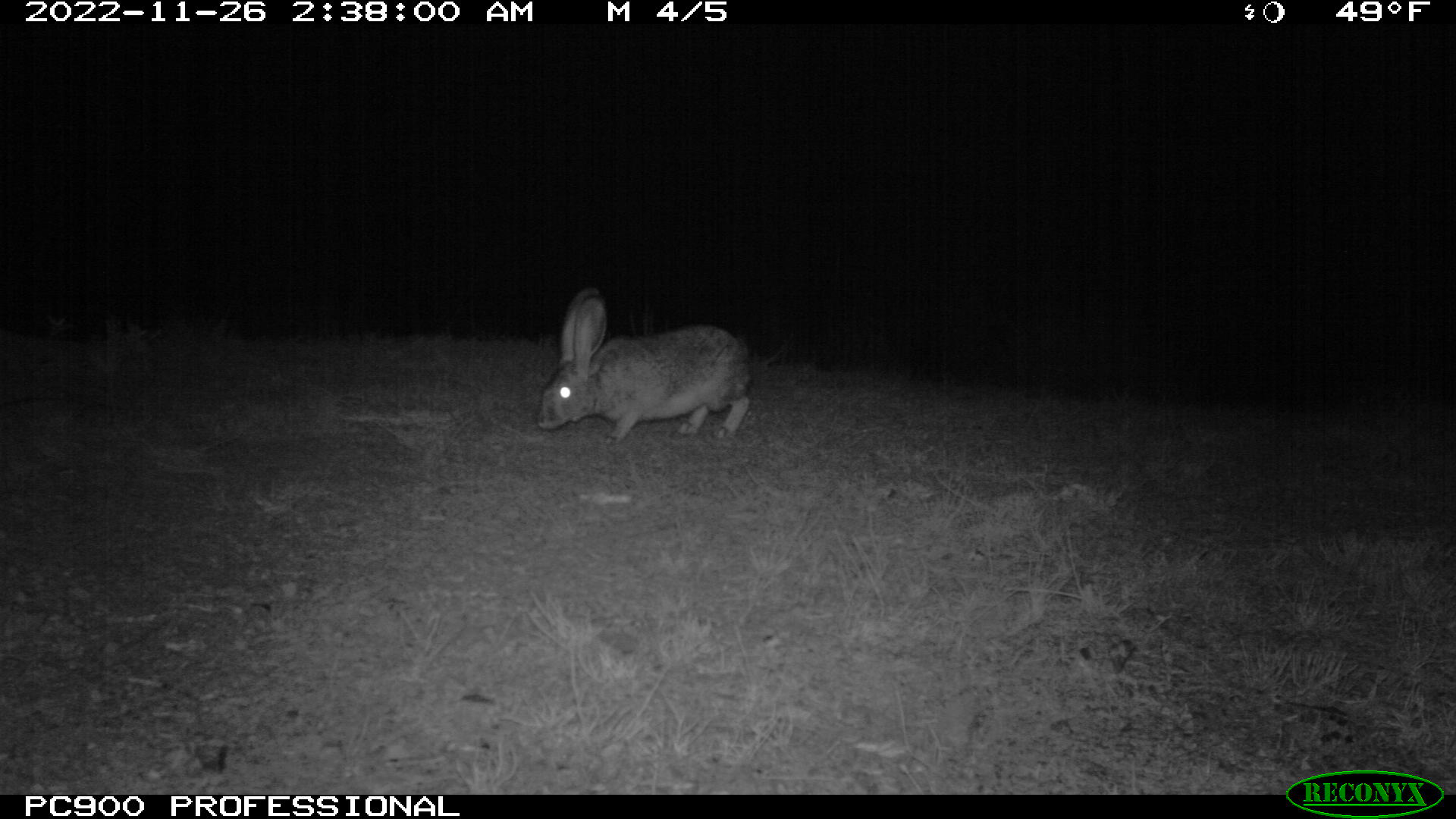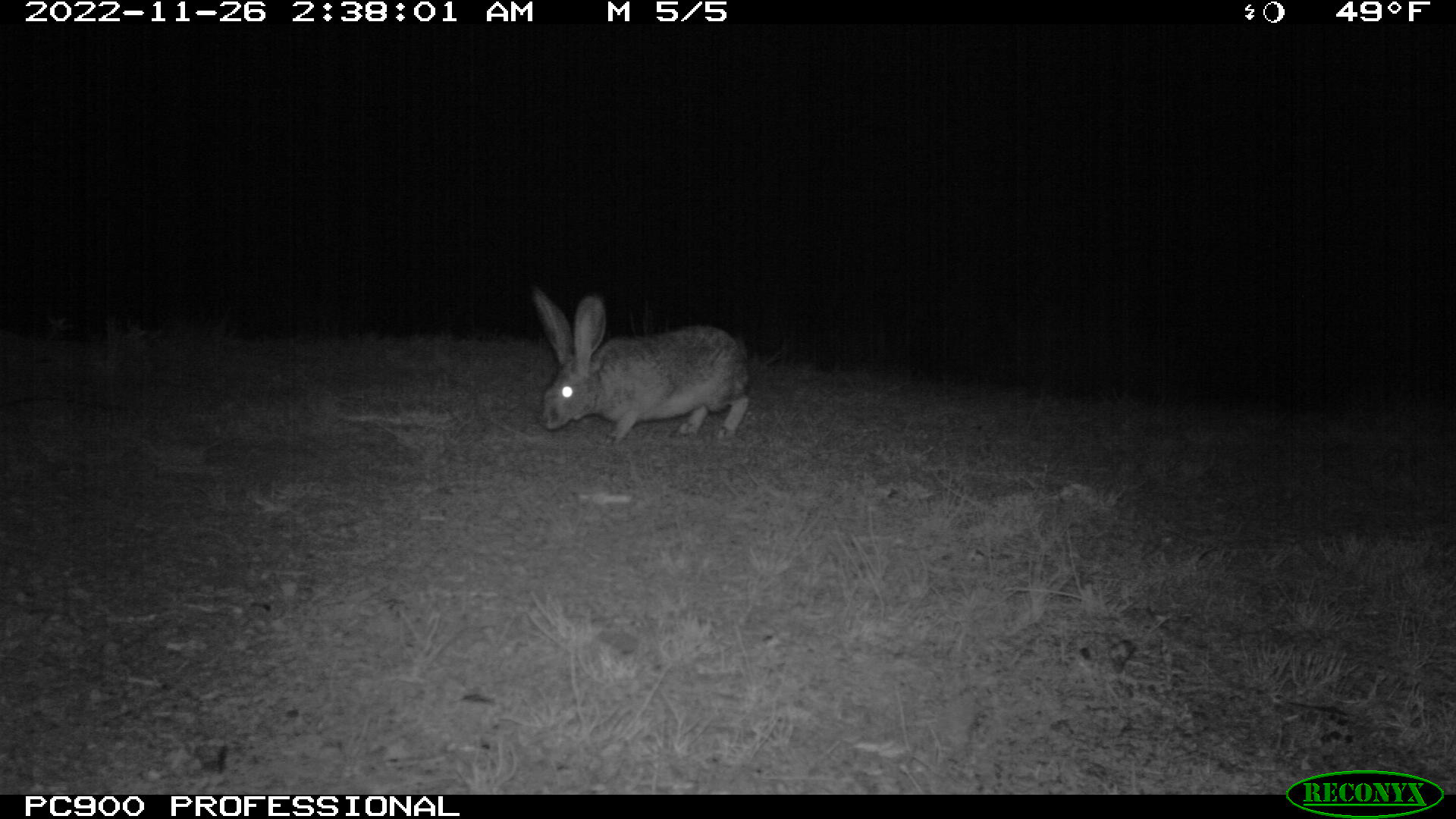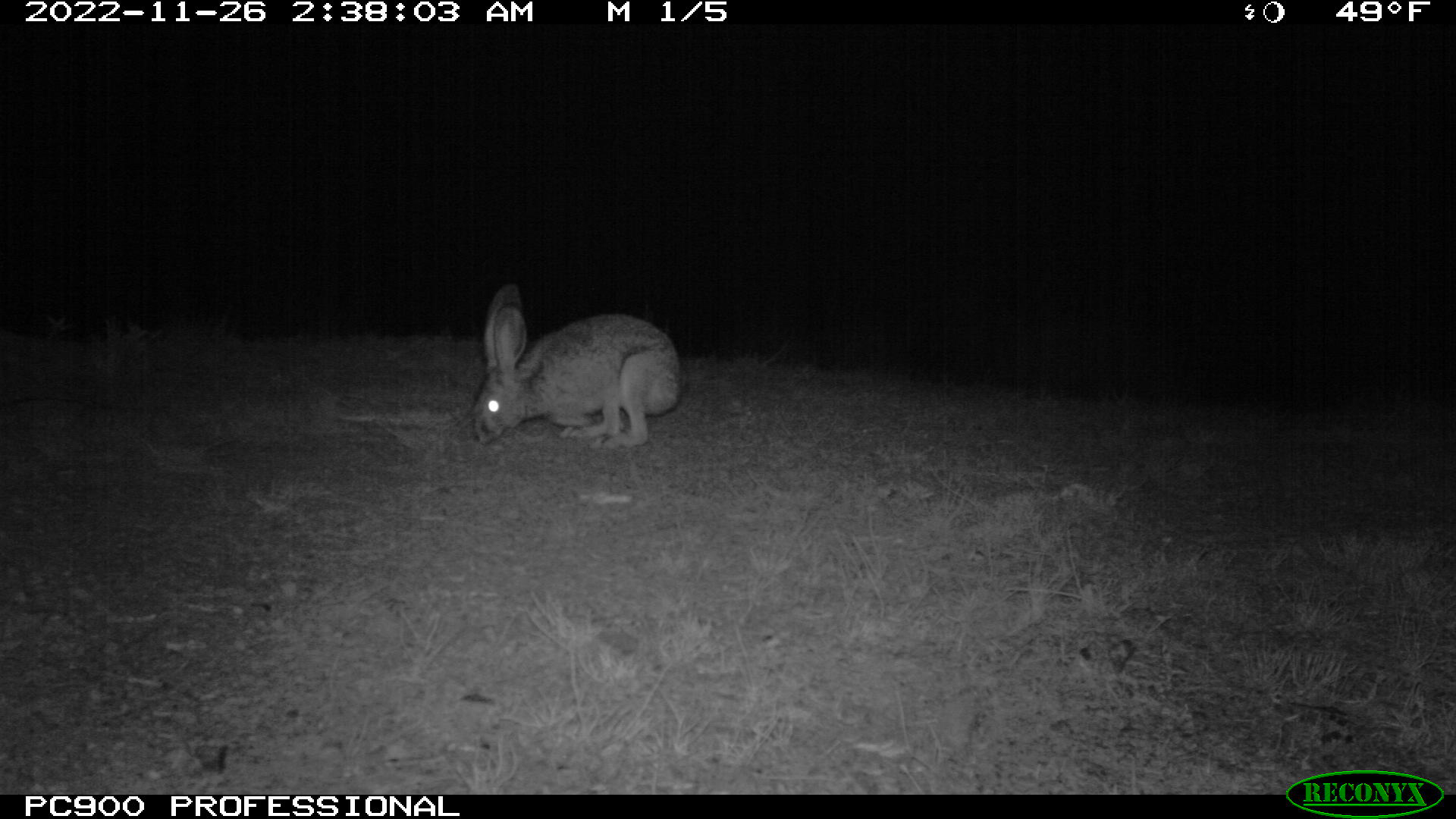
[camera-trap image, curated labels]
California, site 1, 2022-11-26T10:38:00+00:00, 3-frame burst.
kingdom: Animalia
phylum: Chordata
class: Mammalia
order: Lagomorpha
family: Leporidae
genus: Lepus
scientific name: Lepus californicus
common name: black-tailed jackrabbit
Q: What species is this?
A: Black-tailed jackrabbit (Lepus californicus).